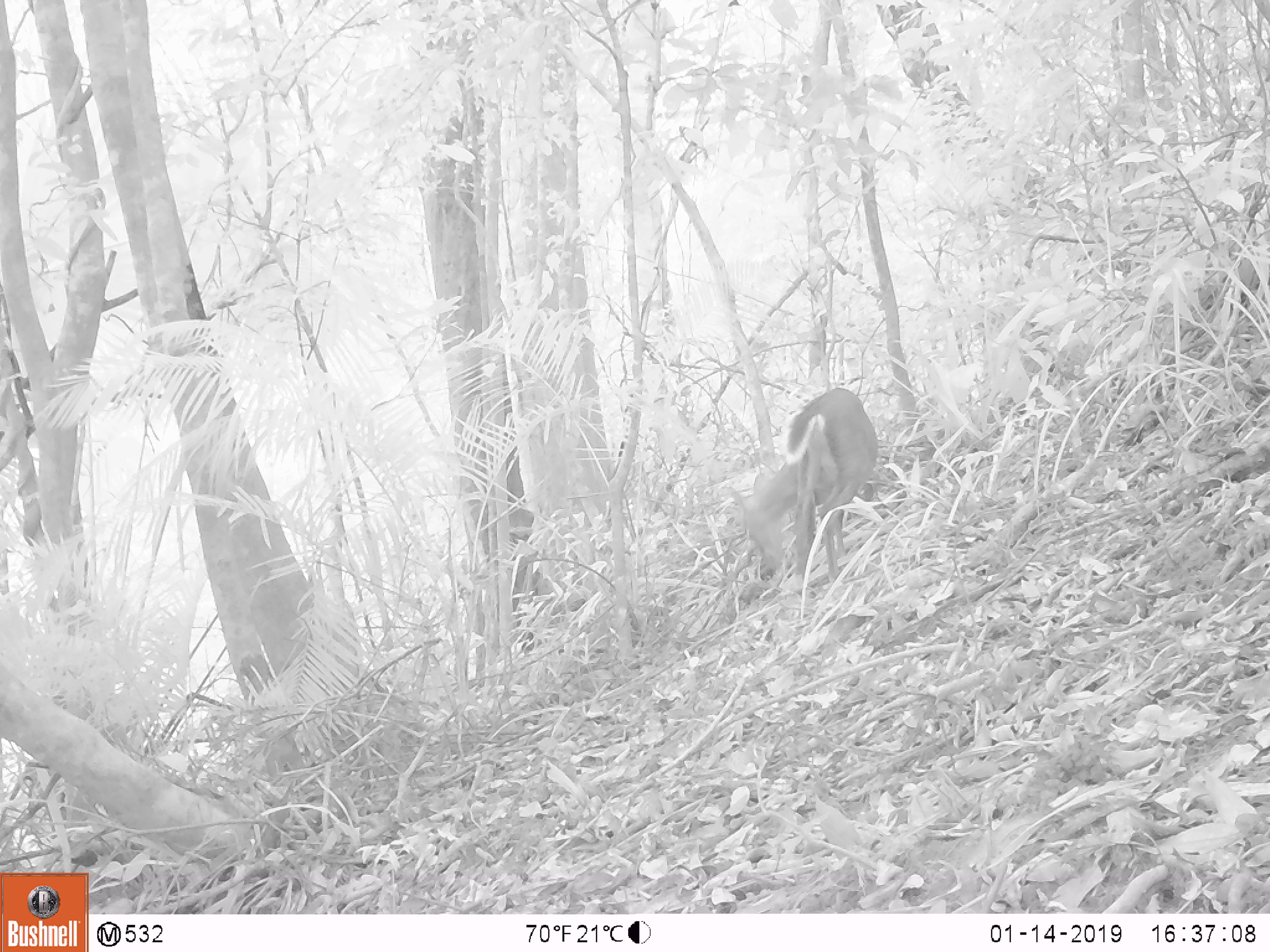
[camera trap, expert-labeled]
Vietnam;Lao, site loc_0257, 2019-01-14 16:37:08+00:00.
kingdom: Animalia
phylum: Chordata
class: Mammalia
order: Artiodactyla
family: Cervidae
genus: Muntiacus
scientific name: Muntiacus rooseveltorum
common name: roosevelt's muntjac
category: roosevelts muntjac group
Roosevelts muntjac group (roosevelt's muntjac) (Muntiacus rooseveltorum). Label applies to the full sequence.